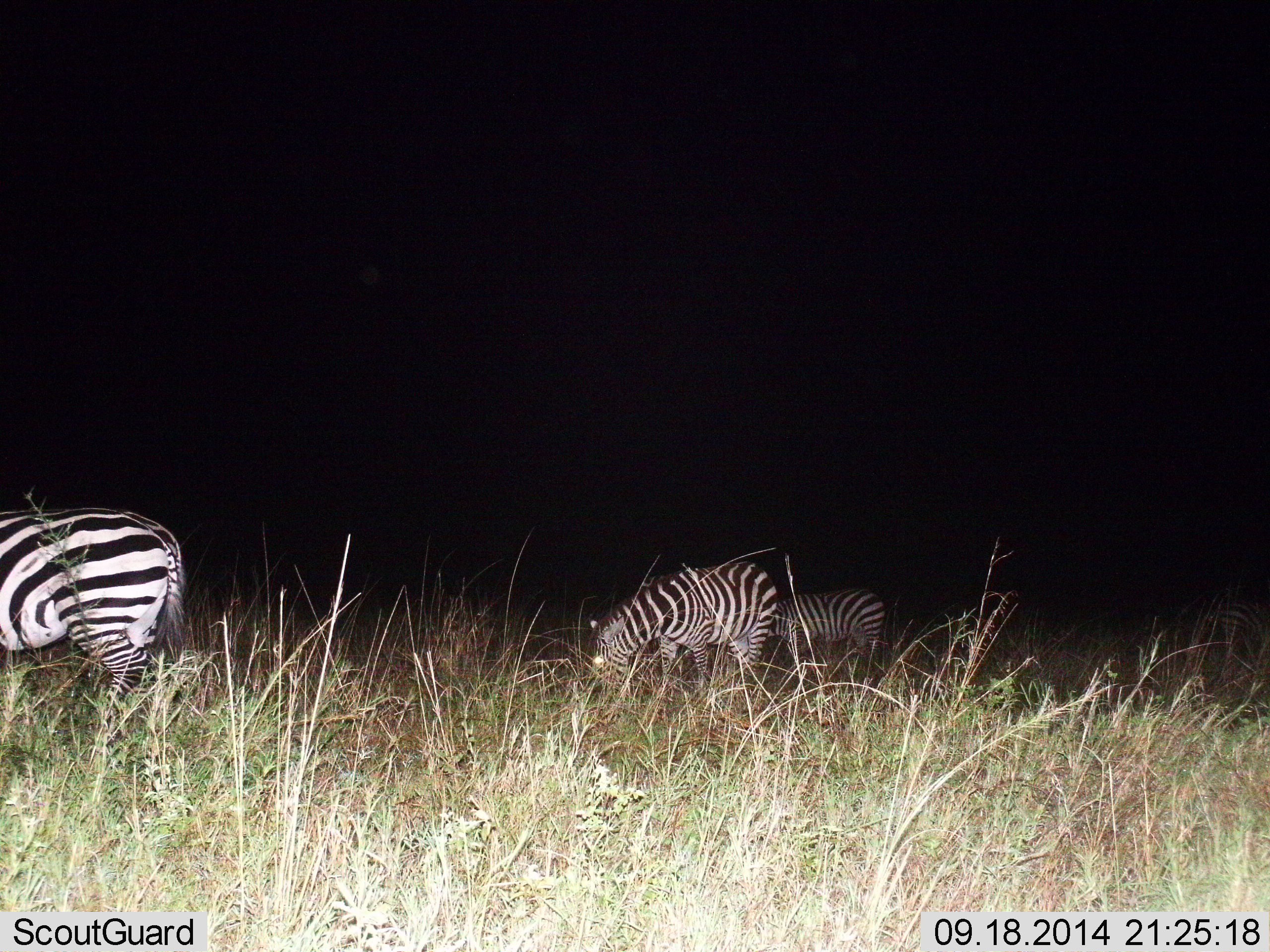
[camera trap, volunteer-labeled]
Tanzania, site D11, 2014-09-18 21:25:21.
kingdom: Animalia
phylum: Chordata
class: Mammalia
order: Perissodactyla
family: Equidae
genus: Equus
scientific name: Equus quagga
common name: plains zebra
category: zebra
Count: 3.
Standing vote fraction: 20%.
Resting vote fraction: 0%.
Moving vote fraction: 0%.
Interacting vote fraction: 0%.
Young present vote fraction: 0%.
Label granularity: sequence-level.